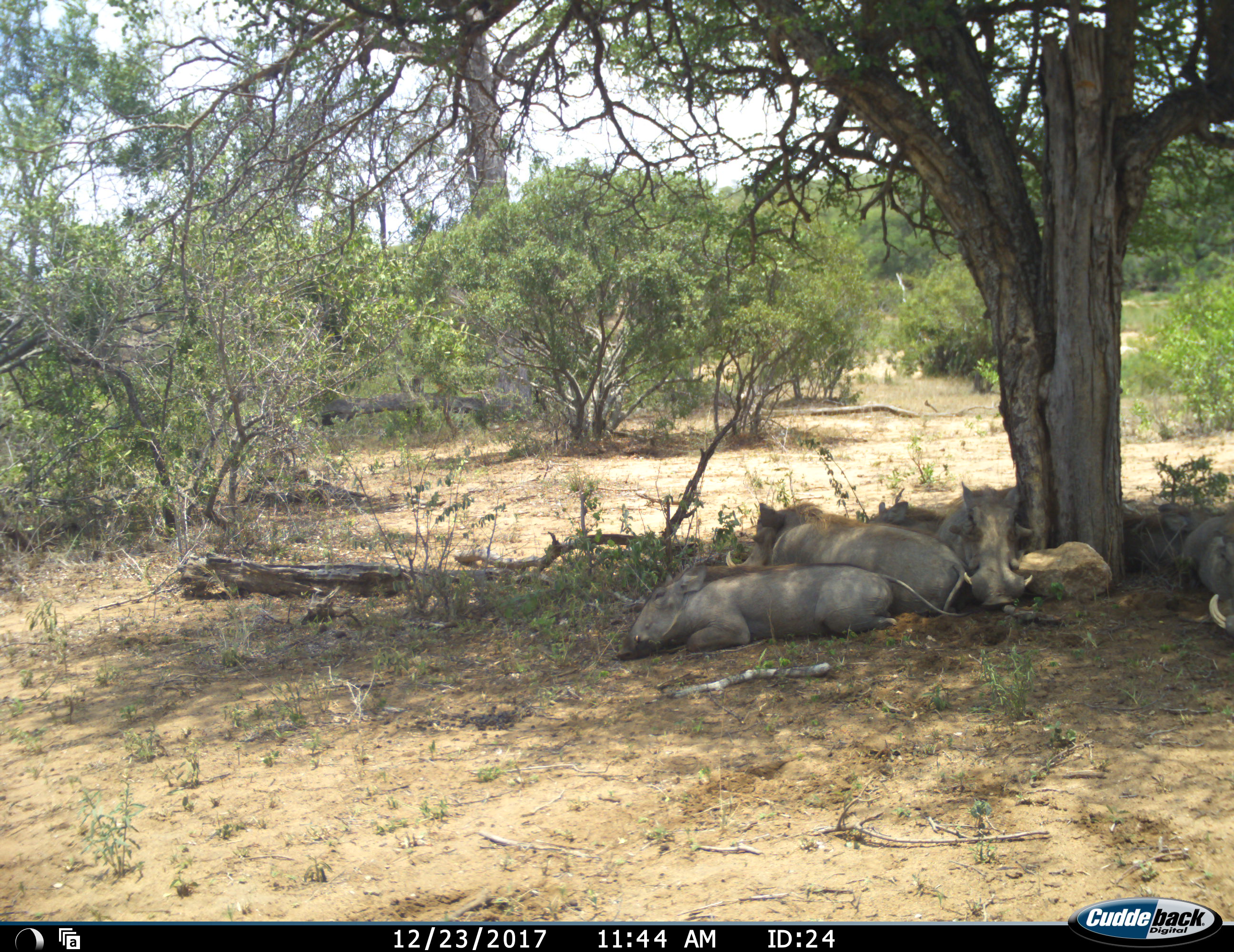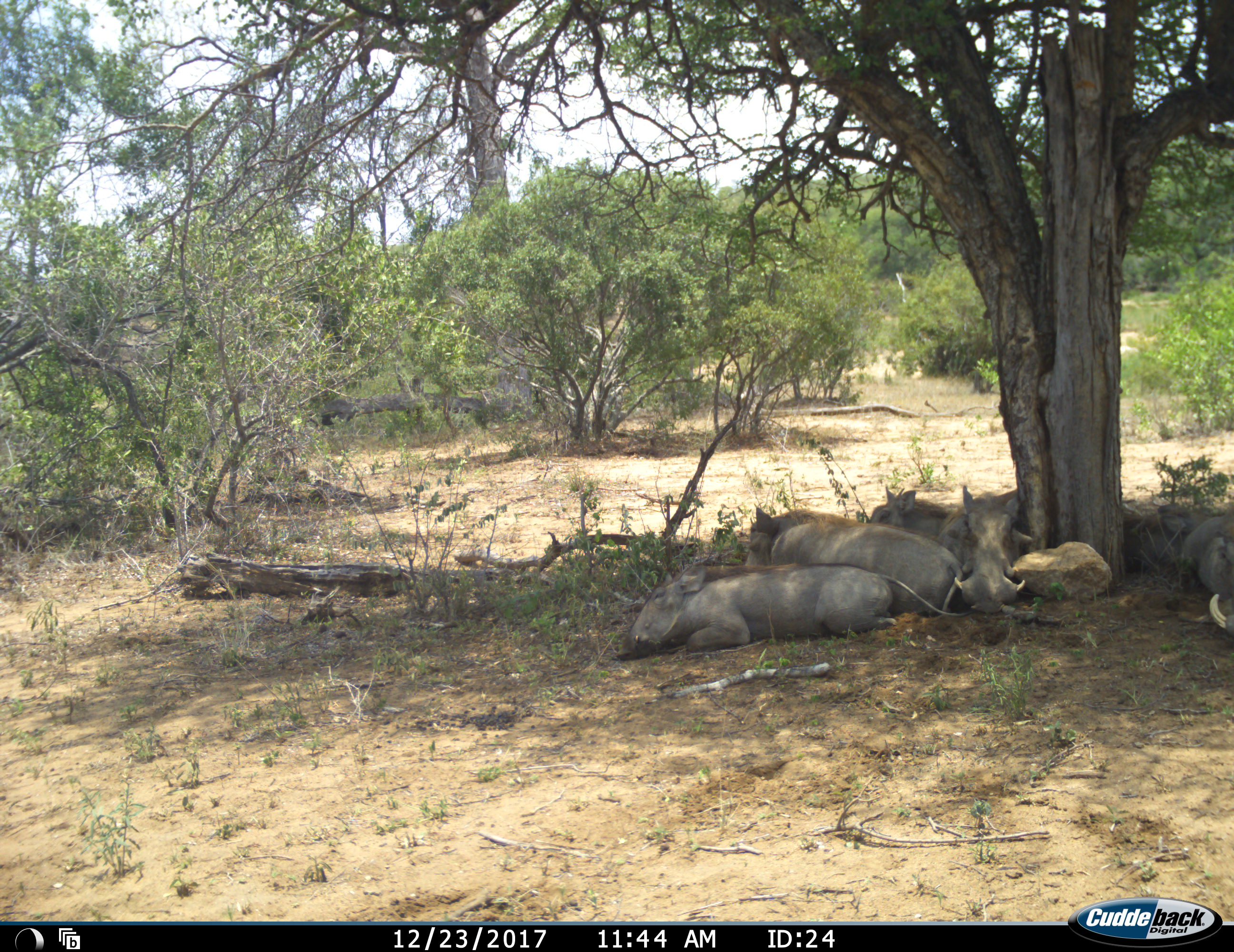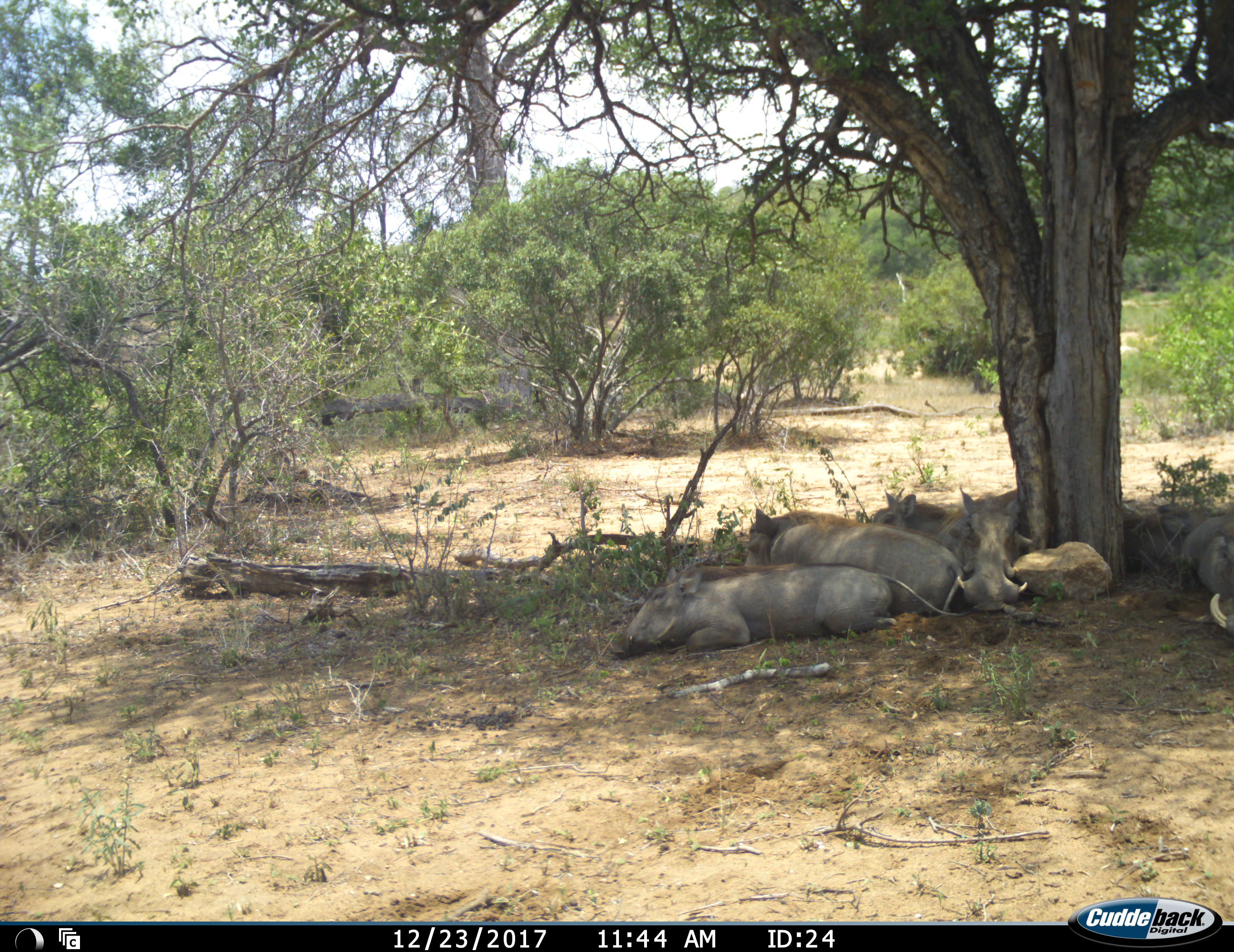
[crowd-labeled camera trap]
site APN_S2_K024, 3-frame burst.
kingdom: Animalia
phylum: Chordata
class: Mammalia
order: Artiodactyla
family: Suidae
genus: Phacochoerus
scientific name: Phacochoerus africanus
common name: warthog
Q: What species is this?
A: Warthog (Phacochoerus africanus).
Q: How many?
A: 6.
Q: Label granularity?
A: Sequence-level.